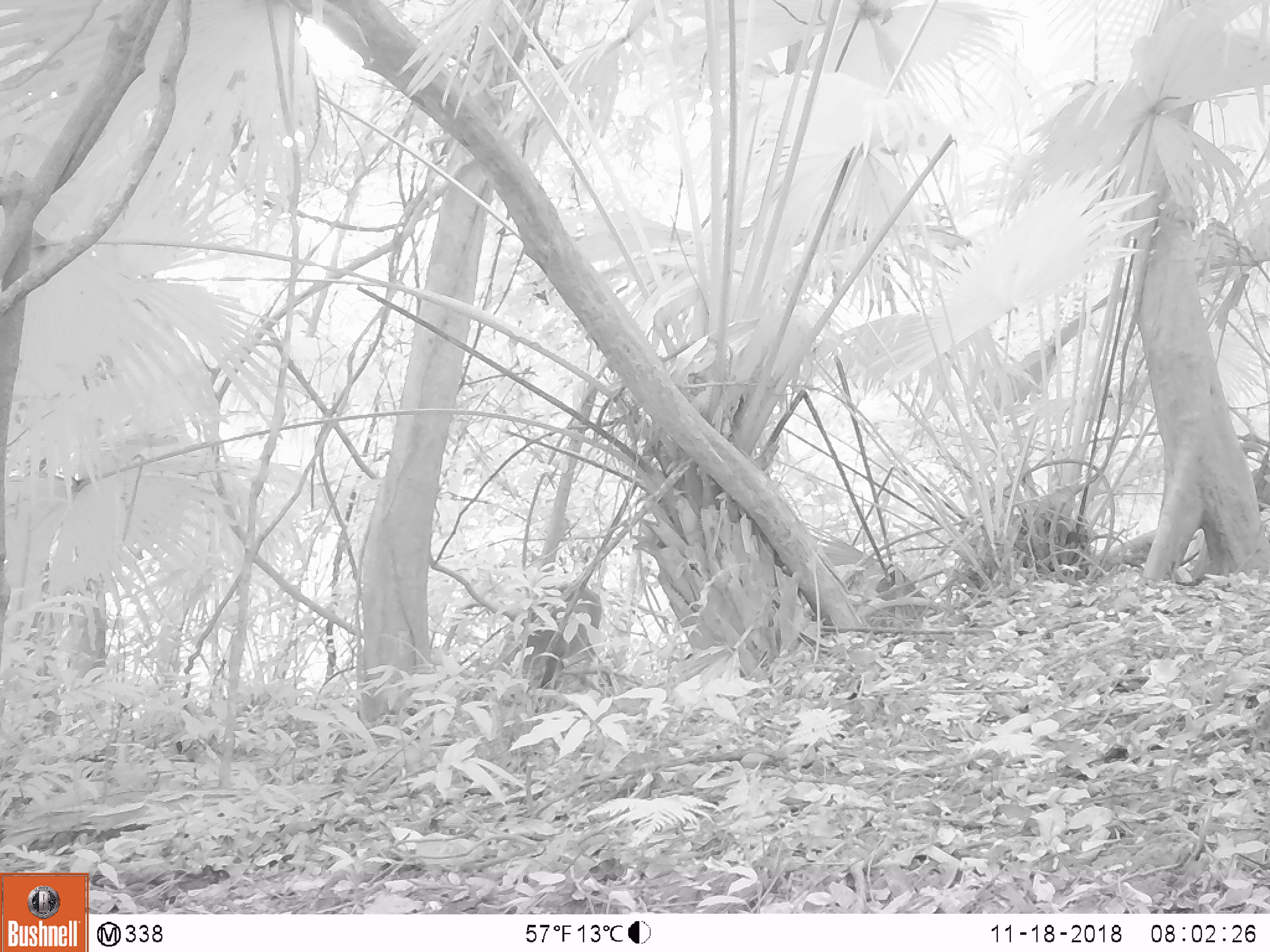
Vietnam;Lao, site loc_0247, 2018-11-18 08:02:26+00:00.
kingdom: Animalia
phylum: Chordata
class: Mammalia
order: Artiodactyla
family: Cervidae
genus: Muntiacus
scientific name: Muntiacus vuquangensis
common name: large-antlered muntjac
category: large antlered muntjac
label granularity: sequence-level